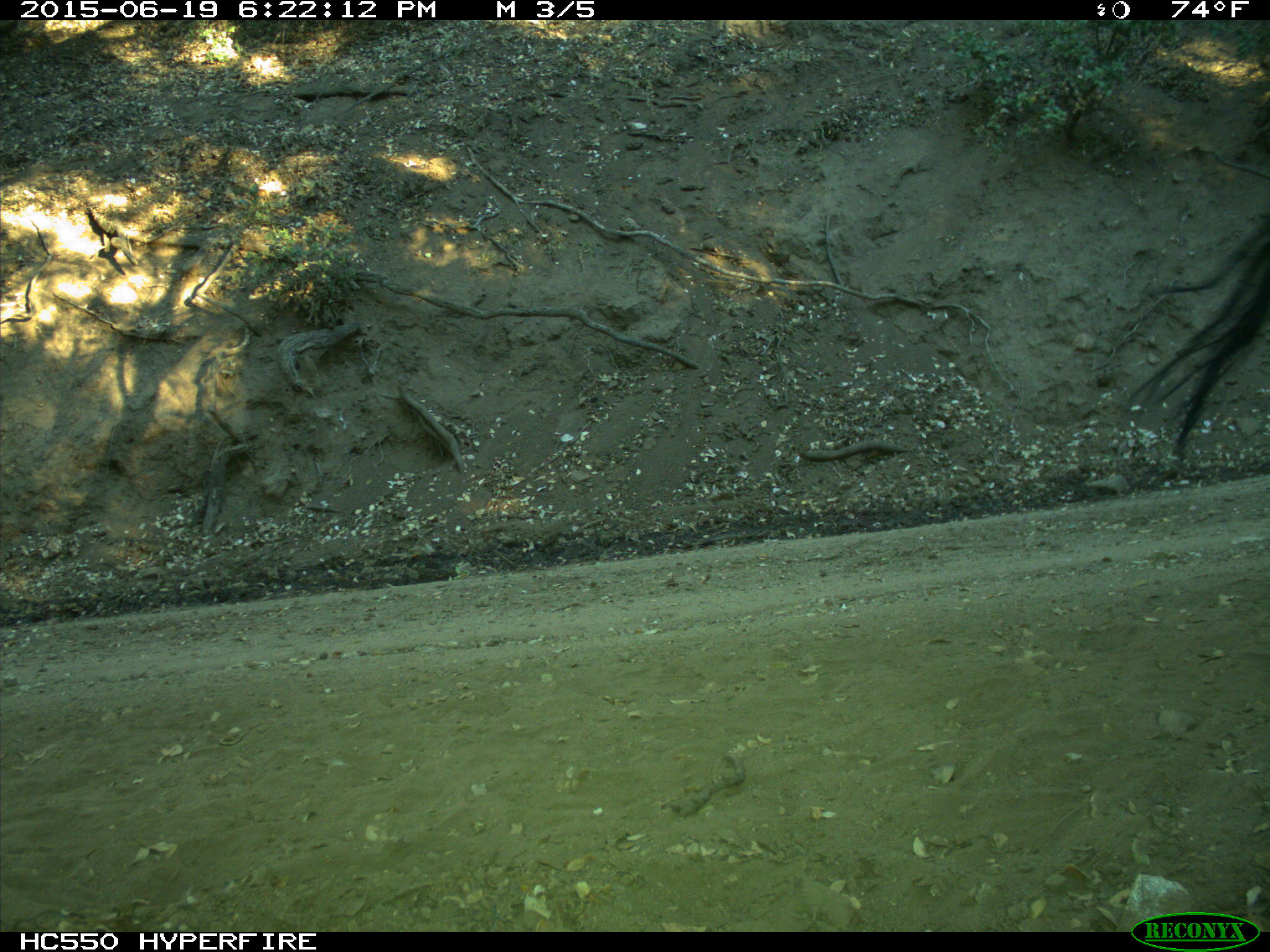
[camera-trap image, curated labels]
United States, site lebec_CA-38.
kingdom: Animalia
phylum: Chordata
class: Mammalia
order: Artiodactyla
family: Bovidae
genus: Bos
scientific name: Bos taurus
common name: domestic cow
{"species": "Bos taurus (domestic cow)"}